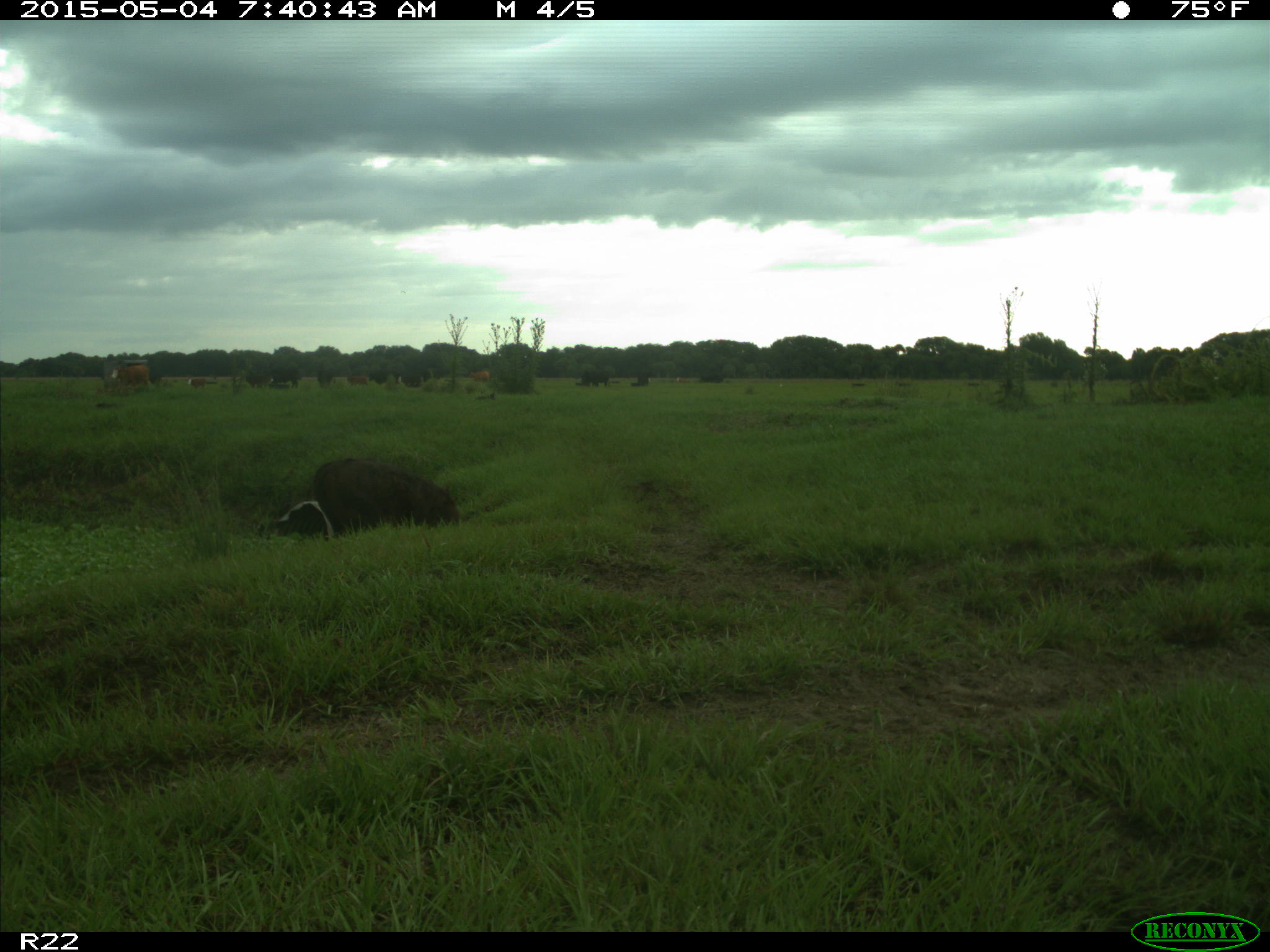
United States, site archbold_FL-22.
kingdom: Animalia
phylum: Chordata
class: Mammalia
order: Artiodactyla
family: Bovidae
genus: Bos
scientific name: Bos taurus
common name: domestic cow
Bos taurus (domestic cow).